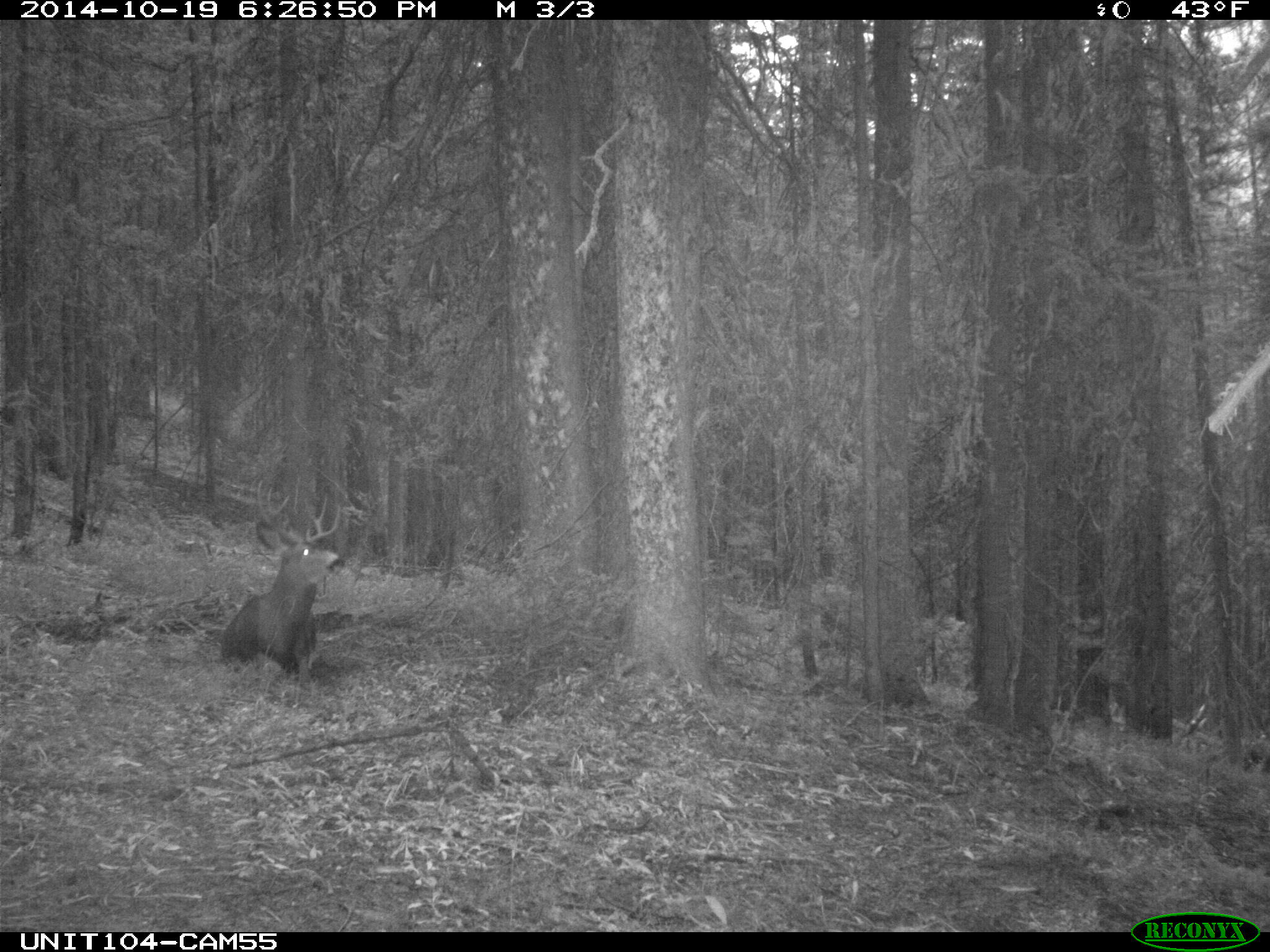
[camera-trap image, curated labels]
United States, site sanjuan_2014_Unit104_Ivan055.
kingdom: Animalia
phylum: Chordata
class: Mammalia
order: Artiodactyla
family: Cervidae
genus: Odocoileus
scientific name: Odocoileus hemionus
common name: mule deer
Odocoileus hemionus (mule deer).